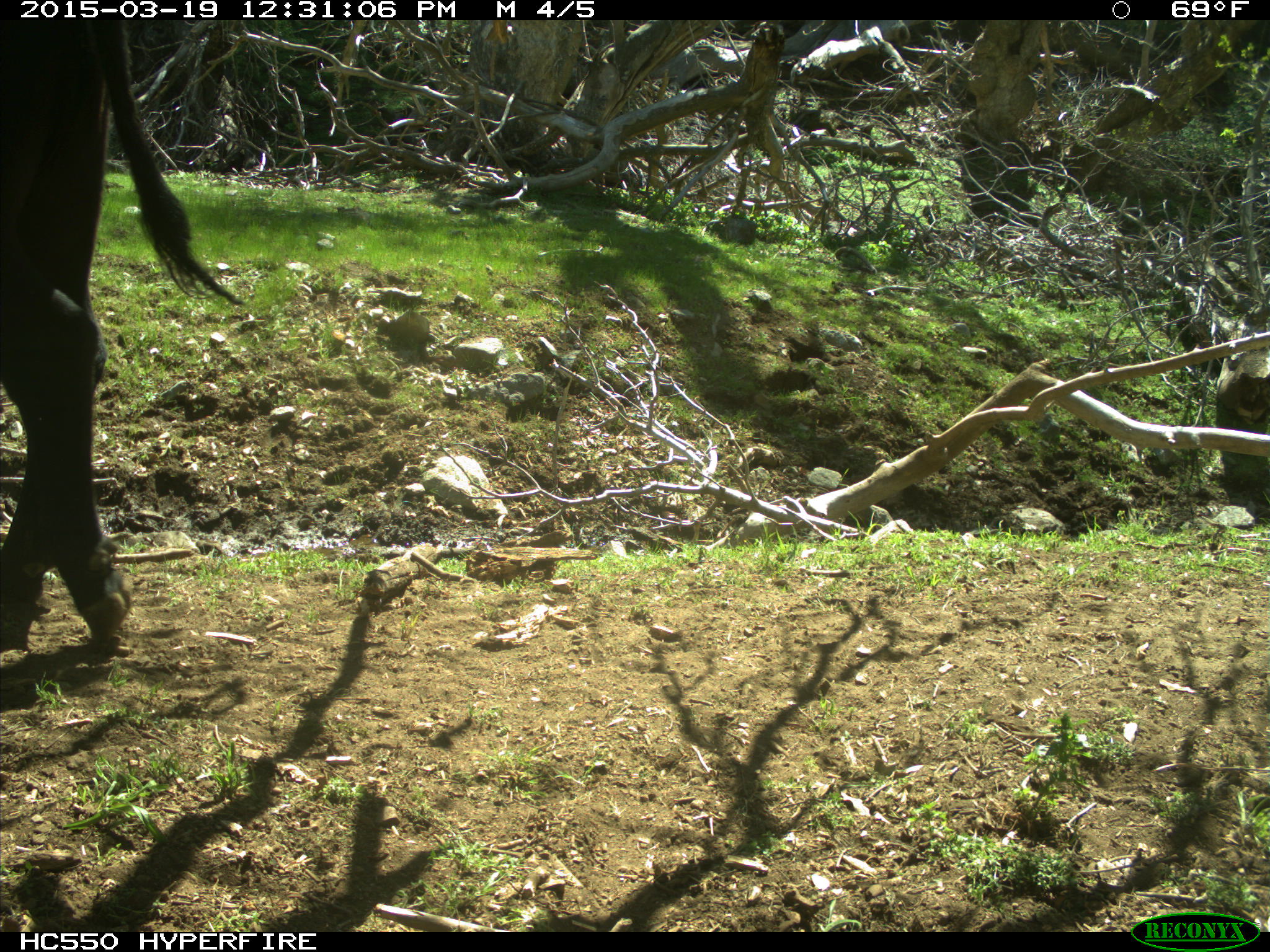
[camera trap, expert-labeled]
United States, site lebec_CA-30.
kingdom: Animalia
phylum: Chordata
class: Mammalia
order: Artiodactyla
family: Bovidae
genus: Bos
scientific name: Bos taurus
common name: domestic cow